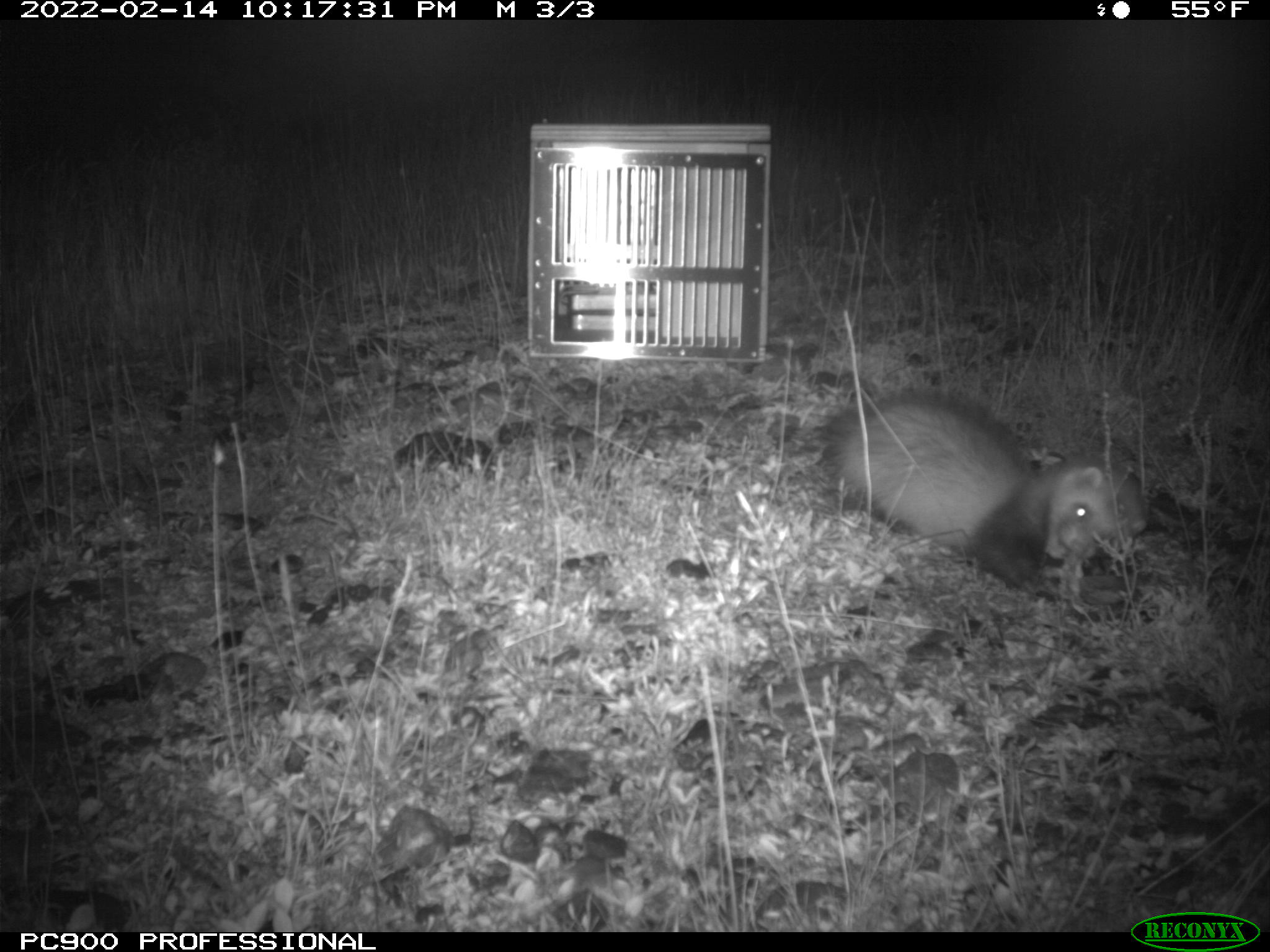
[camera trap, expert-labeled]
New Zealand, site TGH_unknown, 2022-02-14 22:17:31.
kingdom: Animalia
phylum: Chordata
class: Mammalia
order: Carnivora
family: Mustelidae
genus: Mustela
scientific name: Mustela furo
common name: ferret